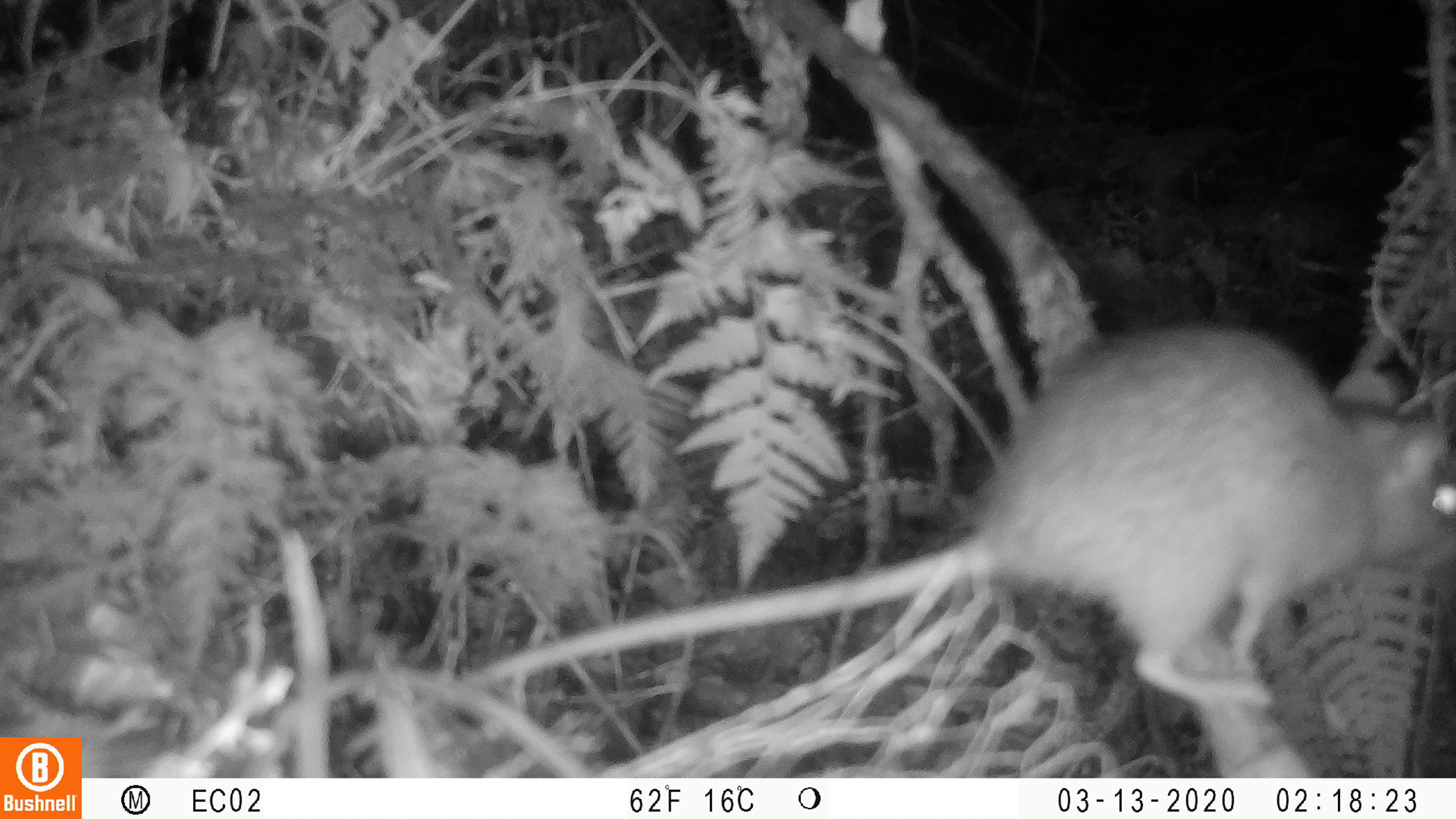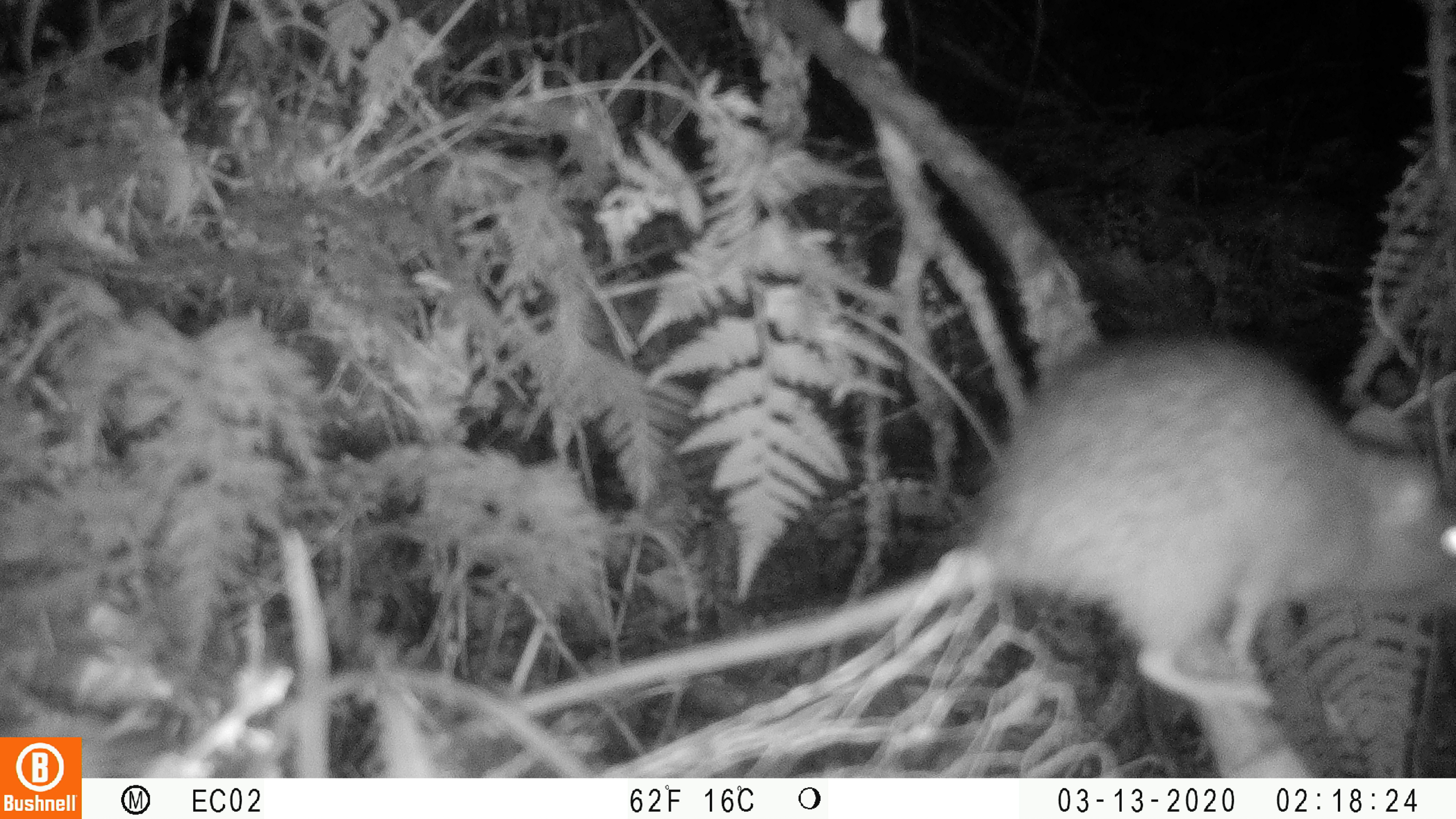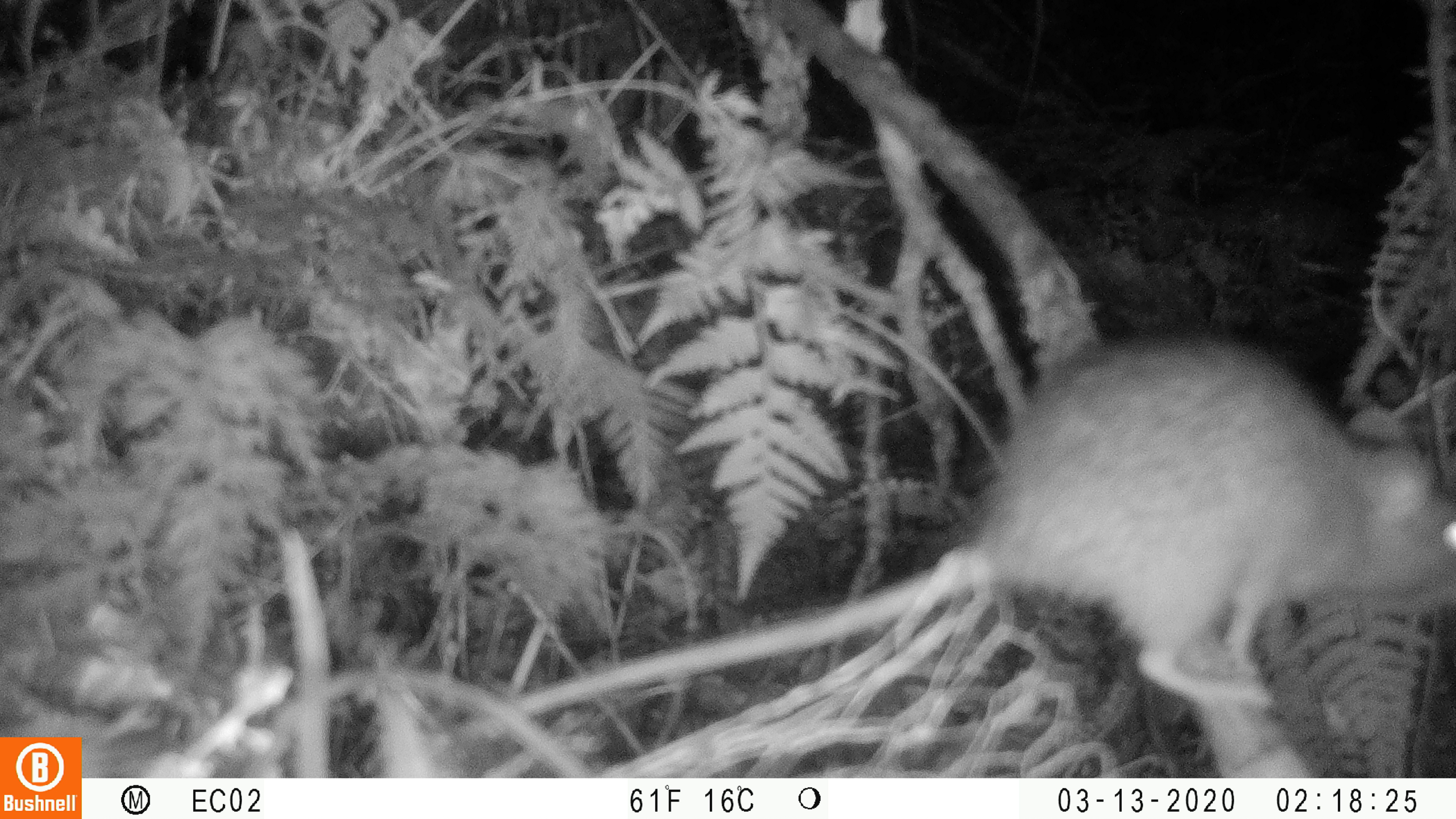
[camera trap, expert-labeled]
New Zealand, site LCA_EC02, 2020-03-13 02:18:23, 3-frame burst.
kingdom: Animalia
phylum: Chordata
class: Mammalia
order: Rodentia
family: Muridae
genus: Rattus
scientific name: Rattus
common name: rat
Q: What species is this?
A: Rat (Rattus).